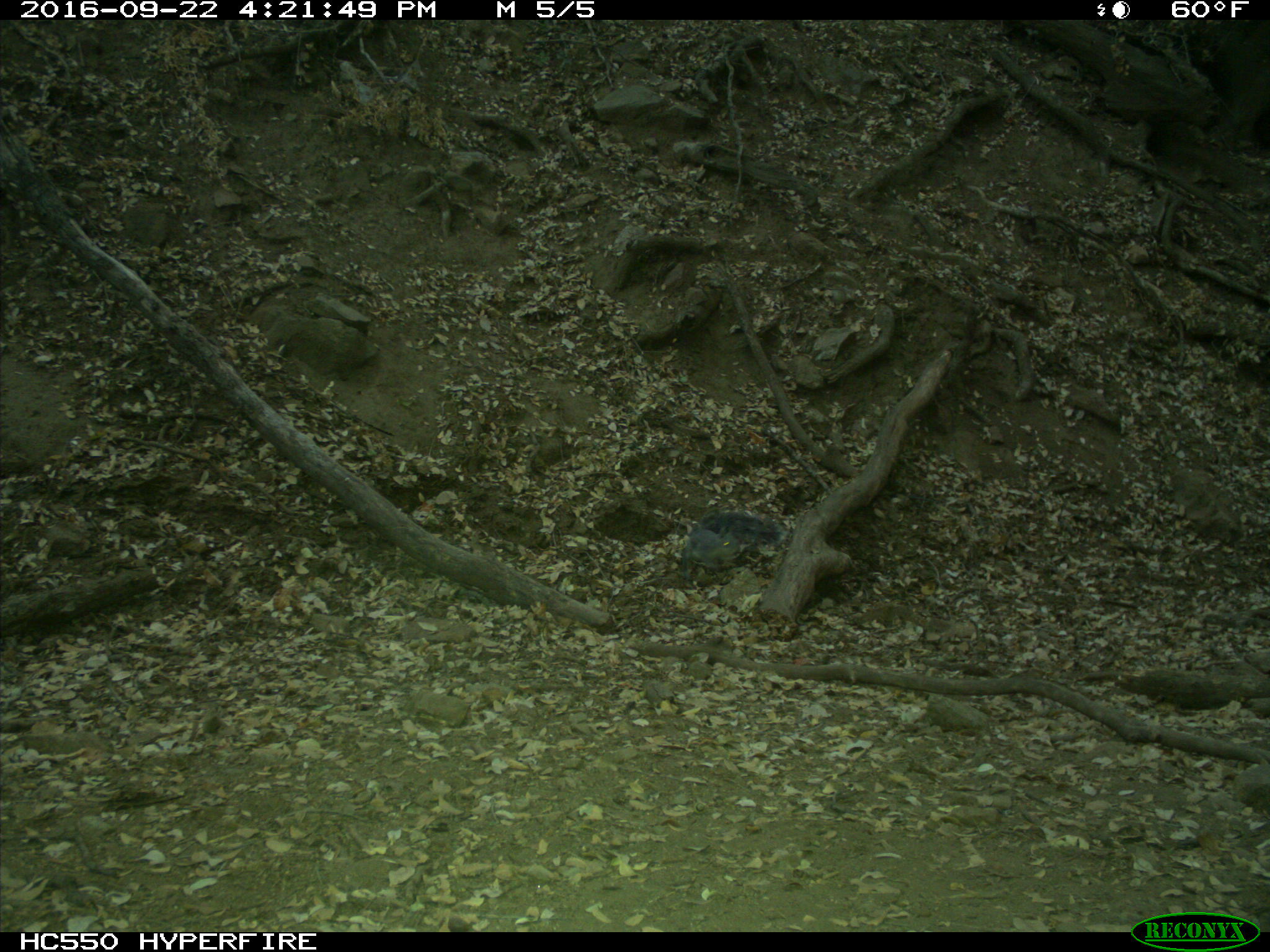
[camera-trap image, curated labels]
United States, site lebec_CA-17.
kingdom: Animalia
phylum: Chordata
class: Mammalia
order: Rodentia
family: Sciuridae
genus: Sciurus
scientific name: Sciurus carolinensis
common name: eastern gray squirrel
Sciurus carolinensis (eastern gray squirrel).